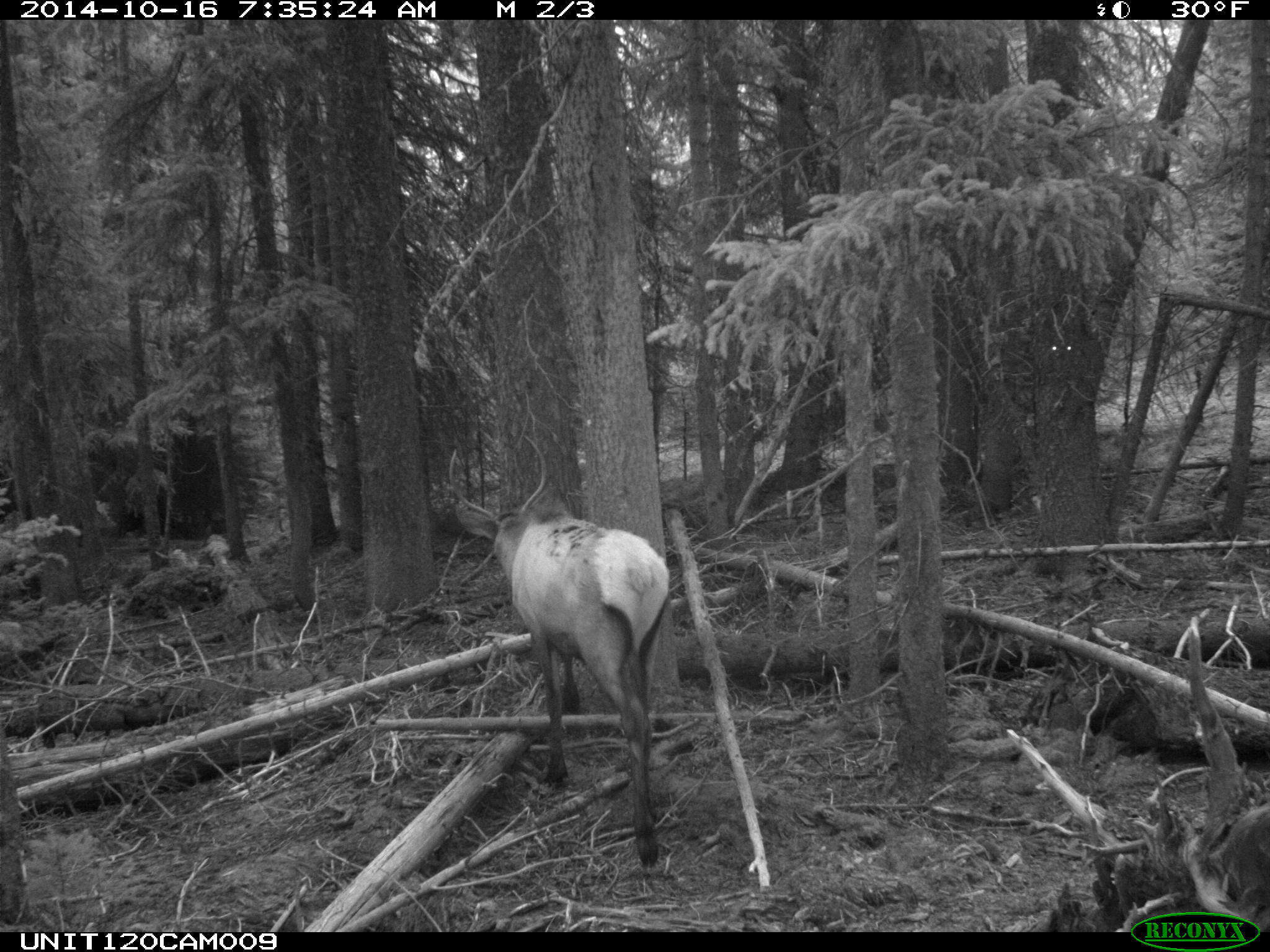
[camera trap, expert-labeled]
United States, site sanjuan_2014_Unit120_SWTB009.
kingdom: Animalia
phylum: Chordata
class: Mammalia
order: Artiodactyla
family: Cervidae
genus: Cervus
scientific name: Cervus elaphus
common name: red deer